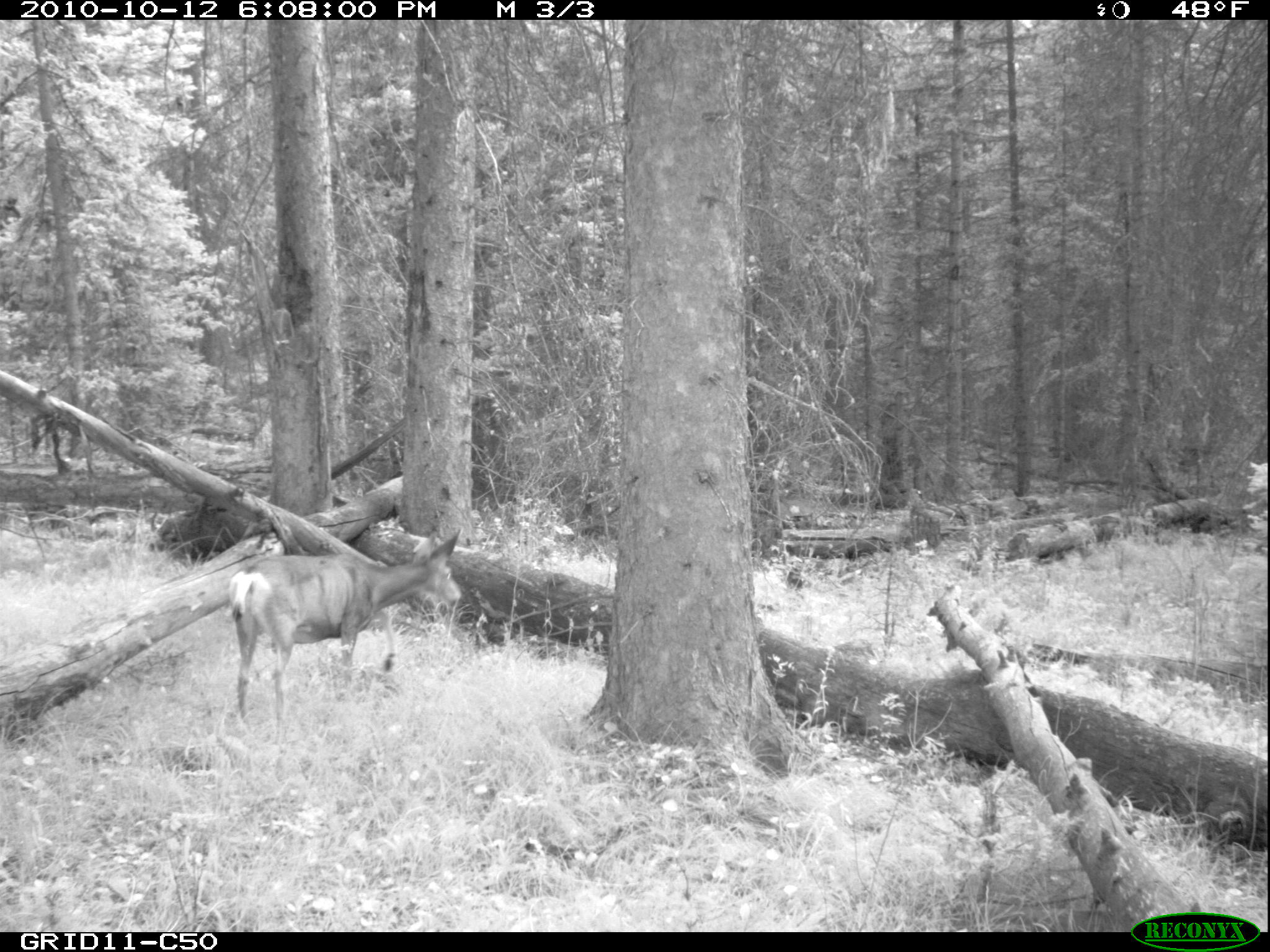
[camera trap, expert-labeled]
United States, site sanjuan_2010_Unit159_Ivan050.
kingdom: Animalia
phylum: Chordata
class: Mammalia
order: Artiodactyla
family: Cervidae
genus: Odocoileus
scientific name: Odocoileus hemionus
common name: mule deer